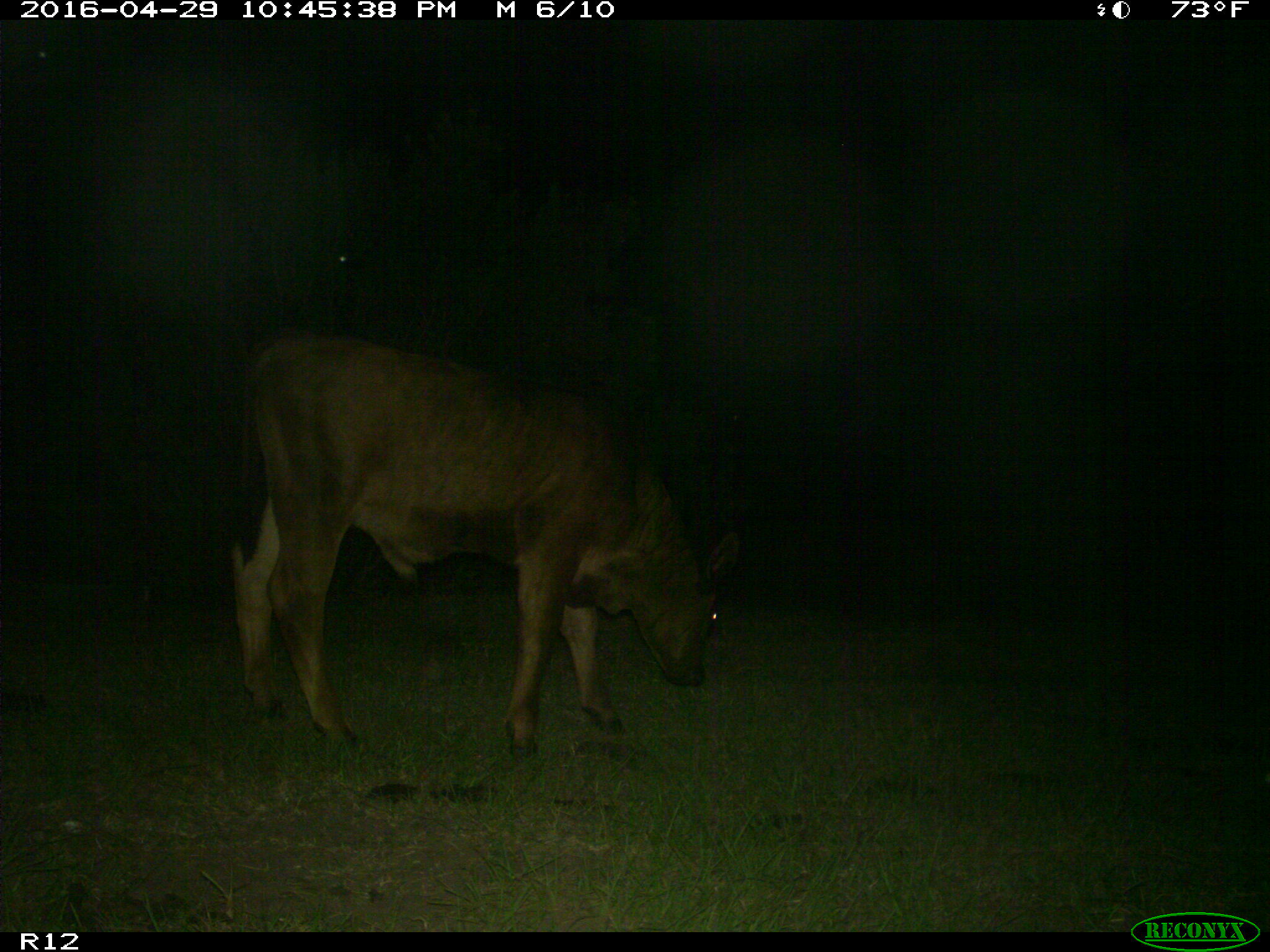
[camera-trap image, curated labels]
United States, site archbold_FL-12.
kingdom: Animalia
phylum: Chordata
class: Mammalia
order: Artiodactyla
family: Bovidae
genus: Bos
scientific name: Bos taurus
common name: domestic cow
Bos taurus (domestic cow).